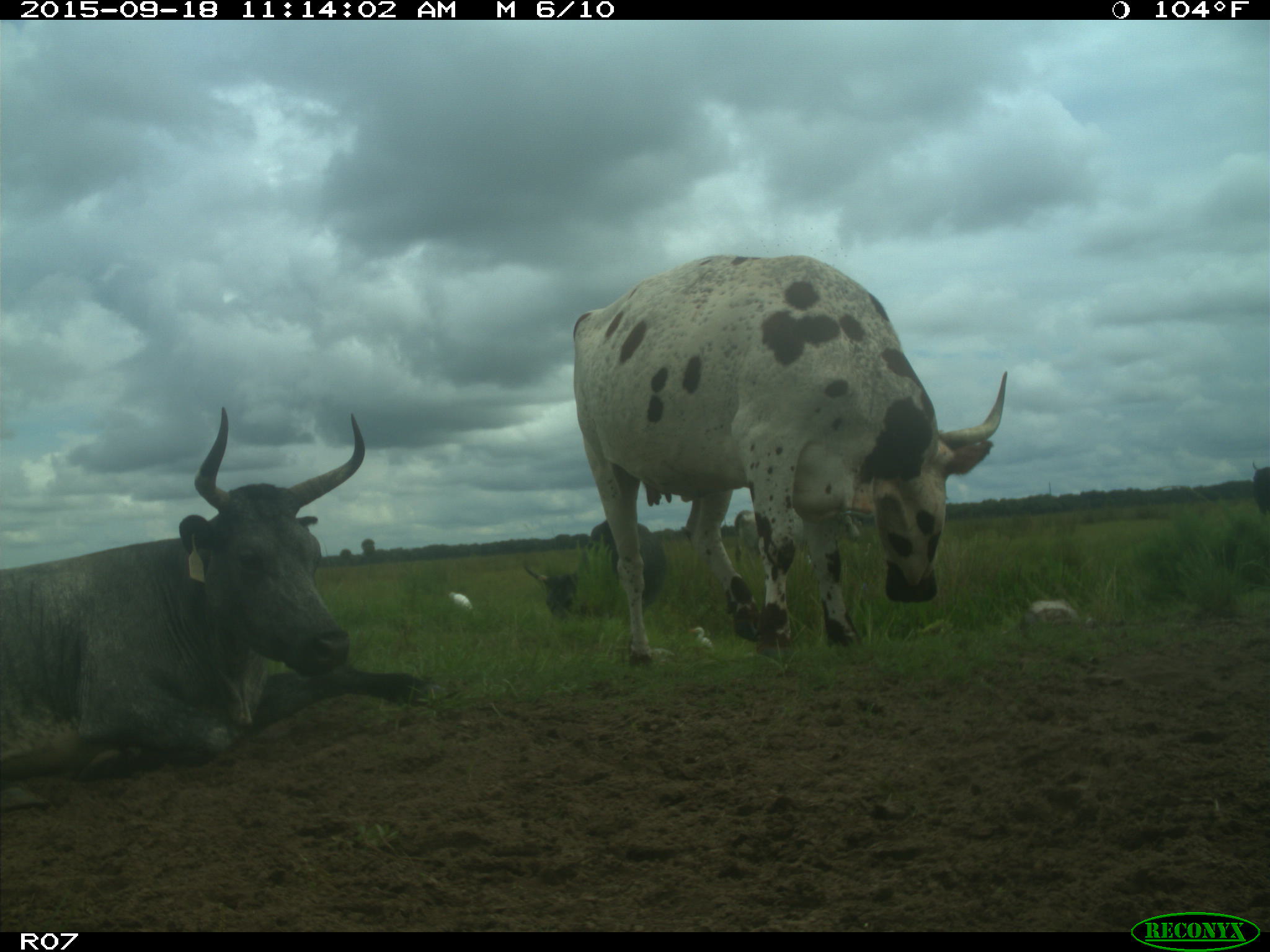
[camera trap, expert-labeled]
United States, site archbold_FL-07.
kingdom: Animalia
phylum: Chordata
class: Mammalia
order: Artiodactyla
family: Bovidae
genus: Bos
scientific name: Bos taurus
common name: domestic cow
Bos taurus (domestic cow).